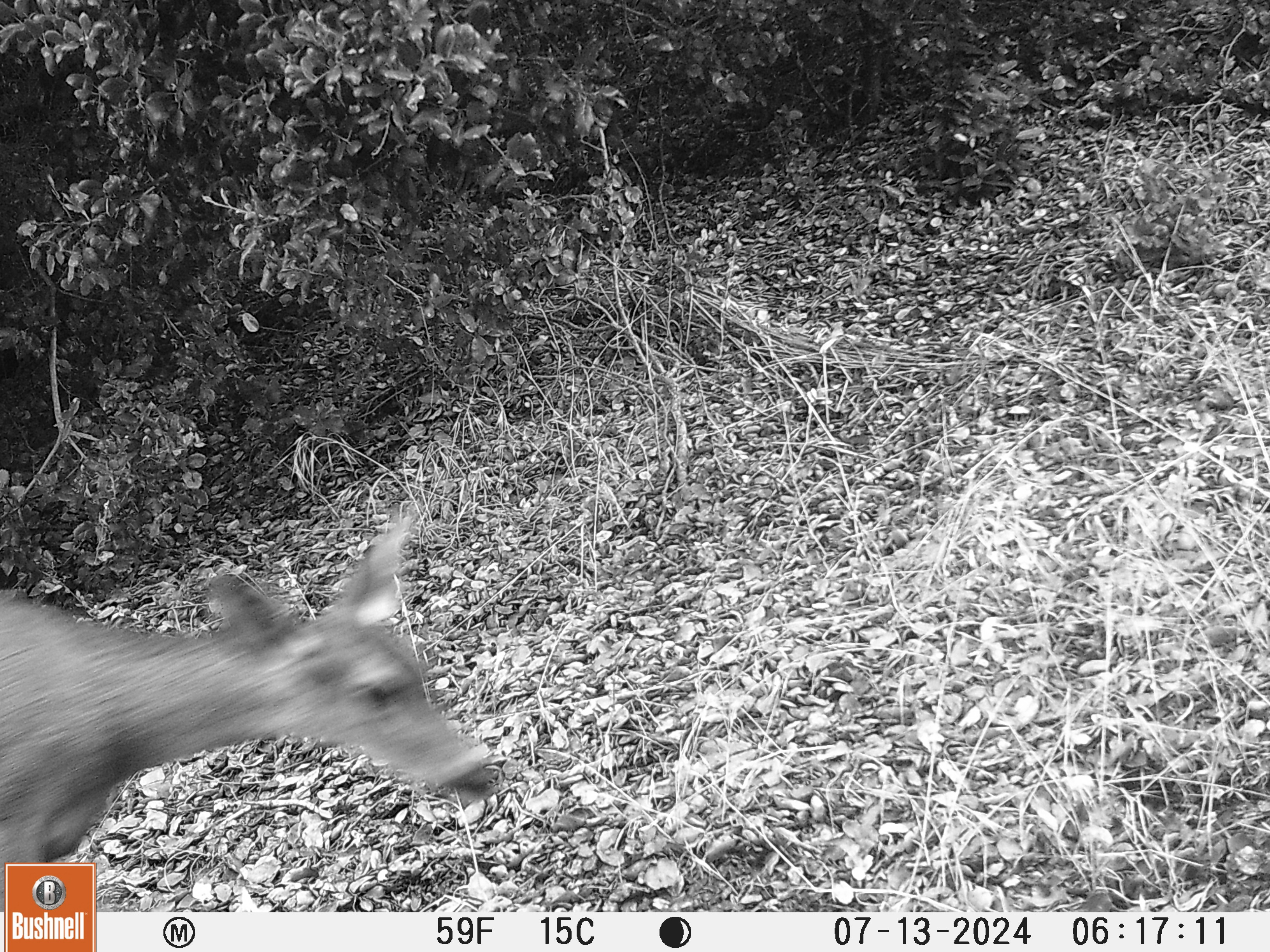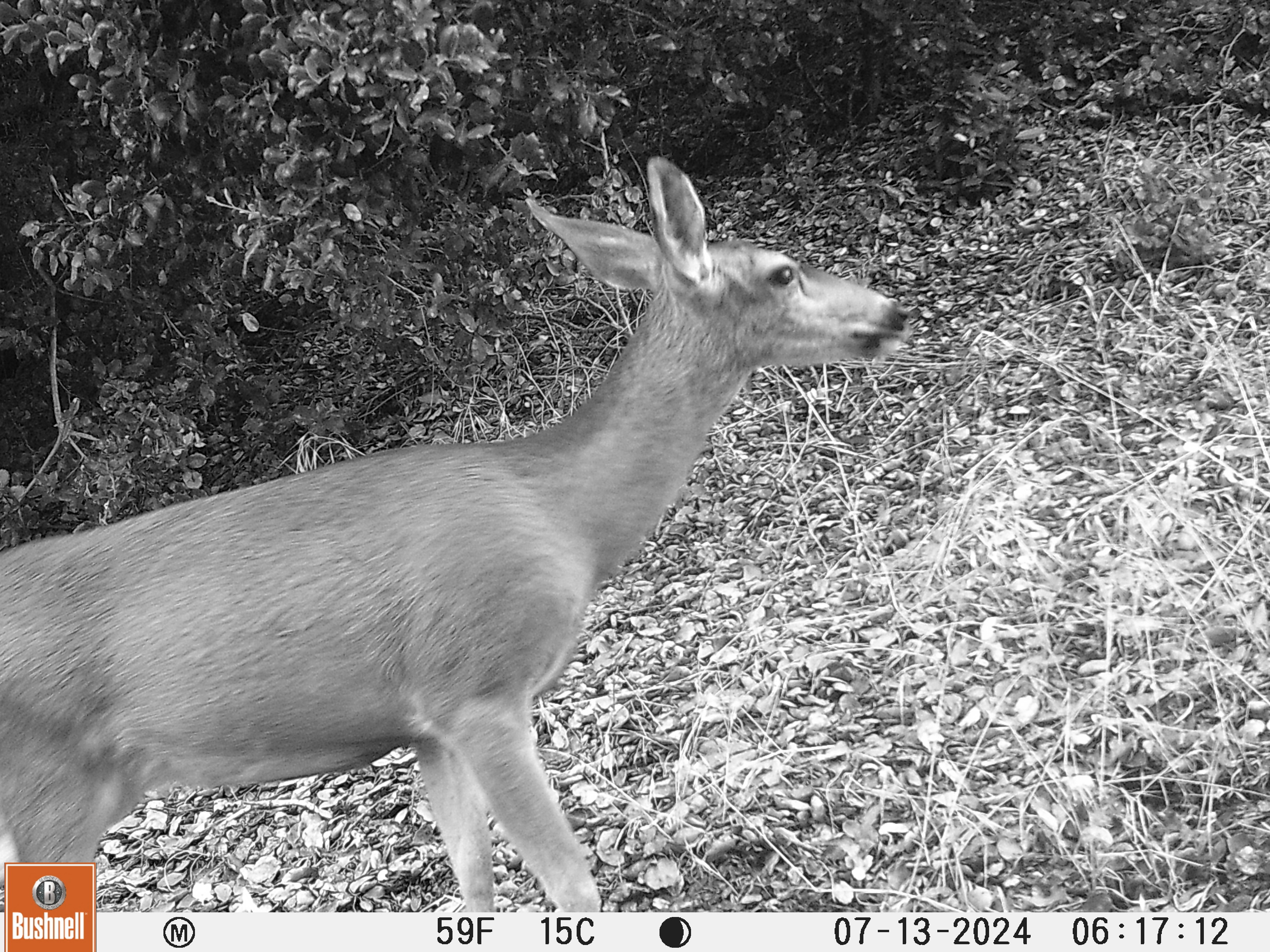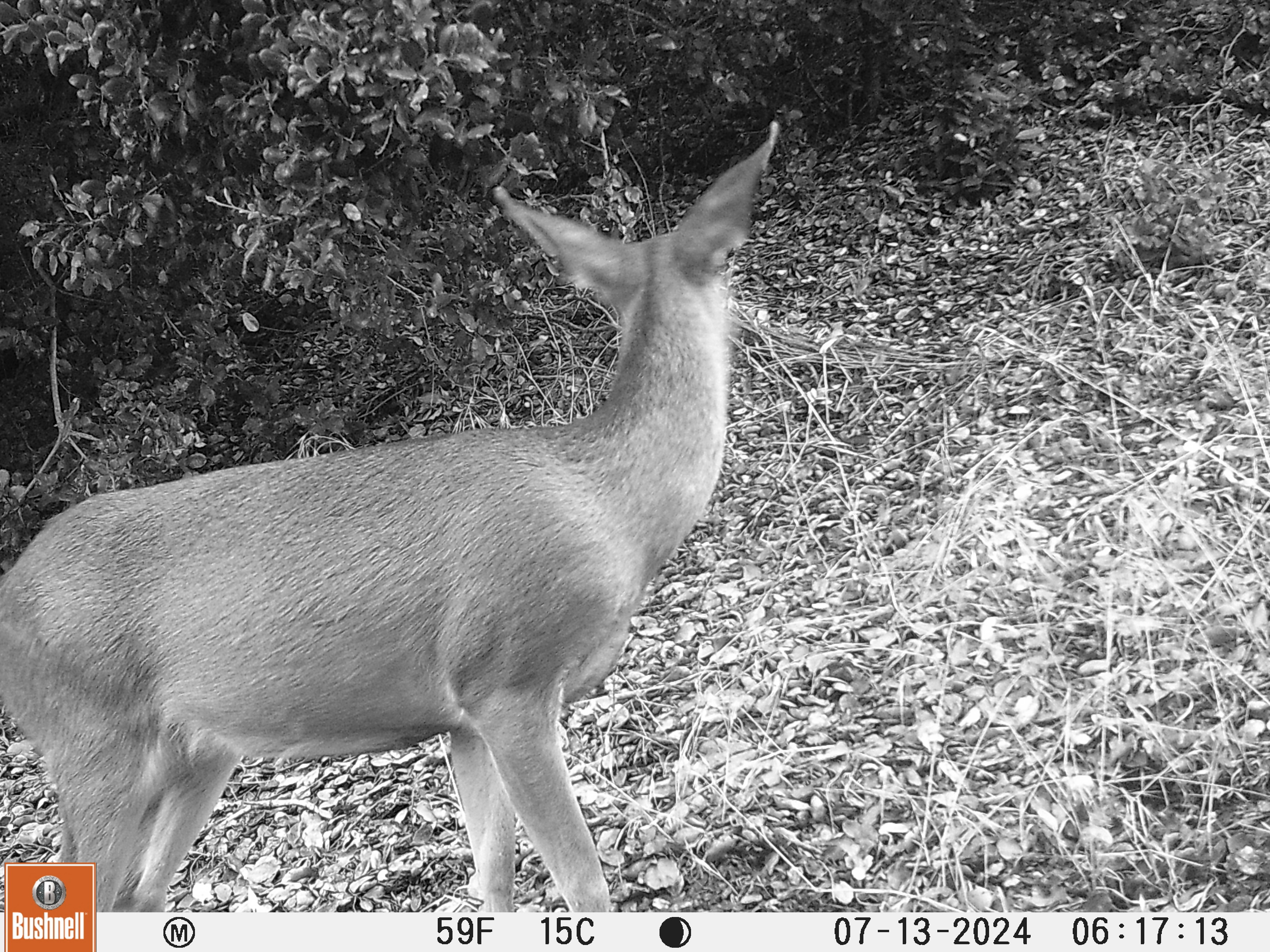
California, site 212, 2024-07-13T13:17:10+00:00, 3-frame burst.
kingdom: Animalia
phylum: Chordata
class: Mammalia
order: Artiodactyla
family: Cervidae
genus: Odocoileus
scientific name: Odocoileus hemionus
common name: mule deer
Mule deer (Odocoileus hemionus).